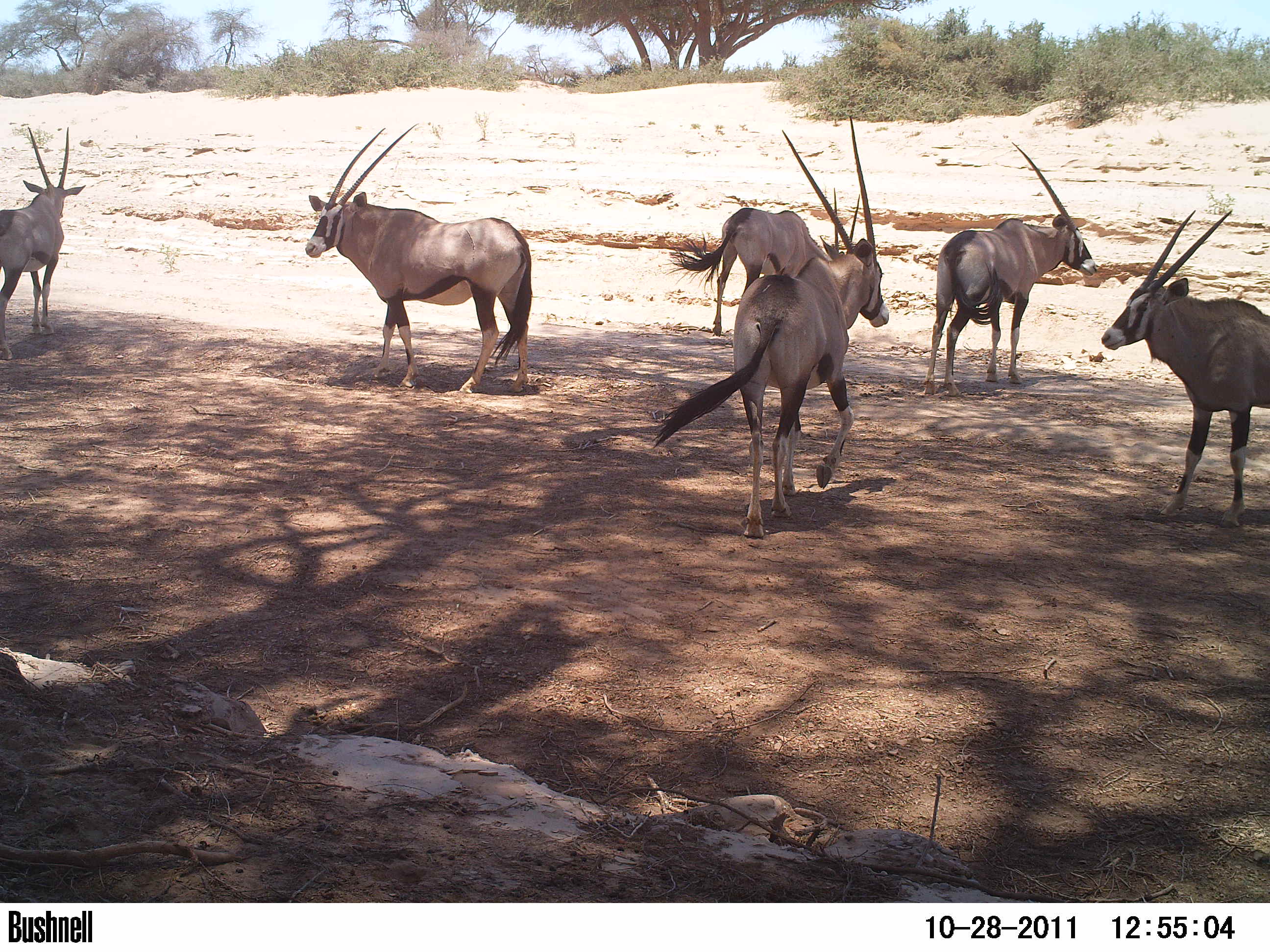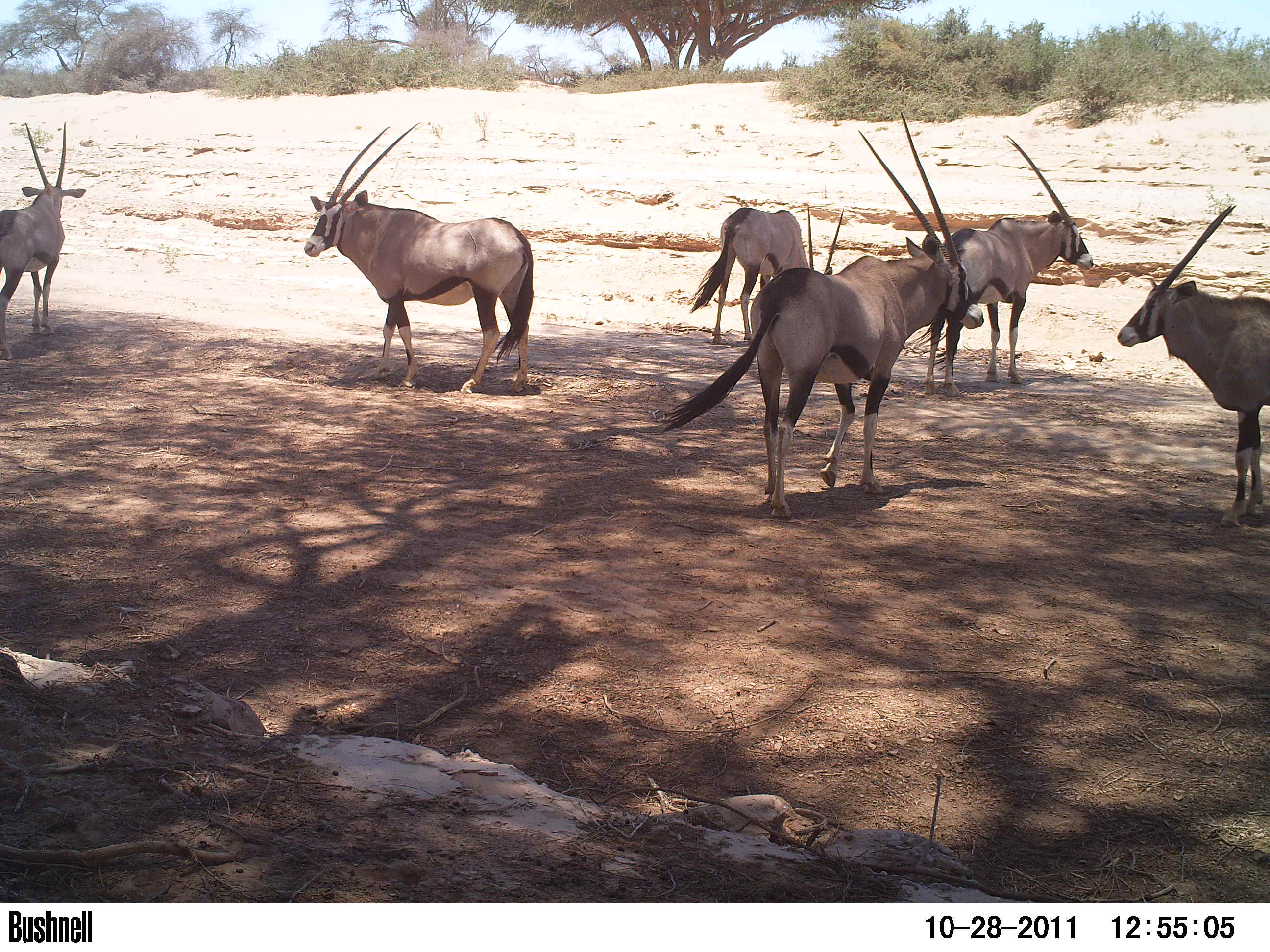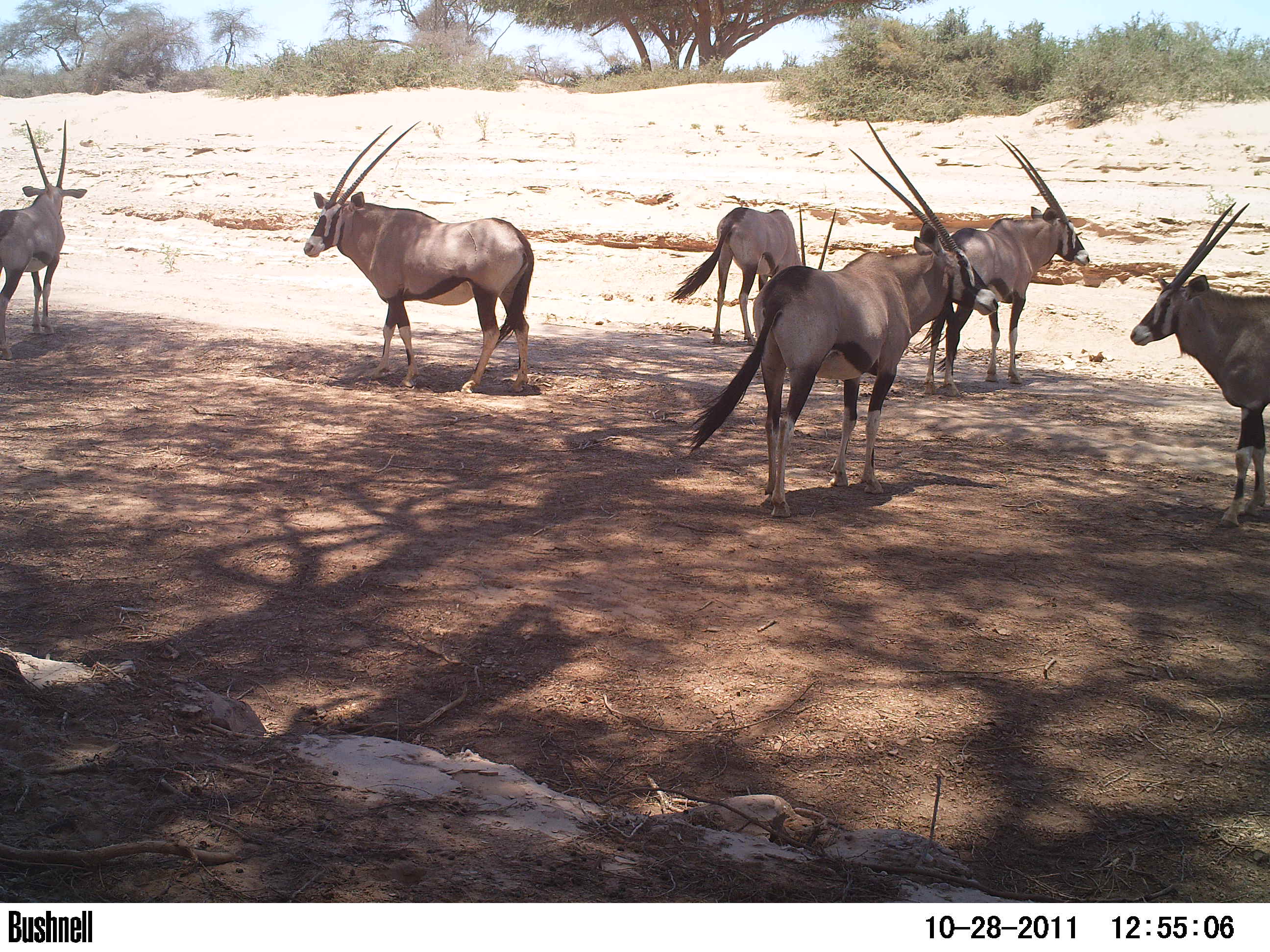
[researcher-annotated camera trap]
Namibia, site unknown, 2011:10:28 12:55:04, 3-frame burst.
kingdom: Animalia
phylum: Chordata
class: Mammalia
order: Artiodactyla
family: Bovidae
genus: Oryx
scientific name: Oryx gazella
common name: gemsbok